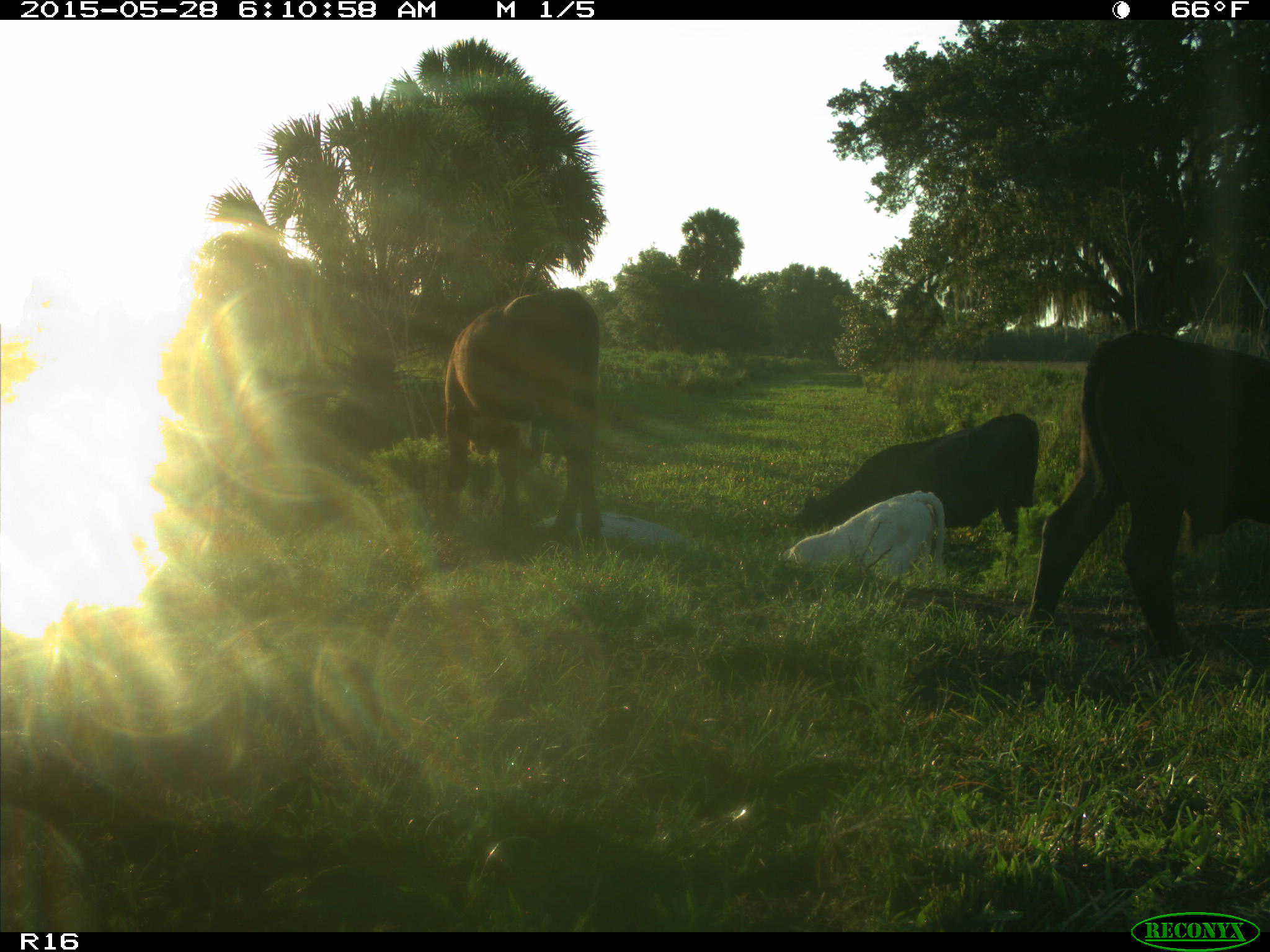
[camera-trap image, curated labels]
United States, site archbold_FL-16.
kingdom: Animalia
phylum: Chordata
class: Mammalia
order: Artiodactyla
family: Bovidae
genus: Bos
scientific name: Bos taurus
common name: domestic cow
Bos taurus (domestic cow).